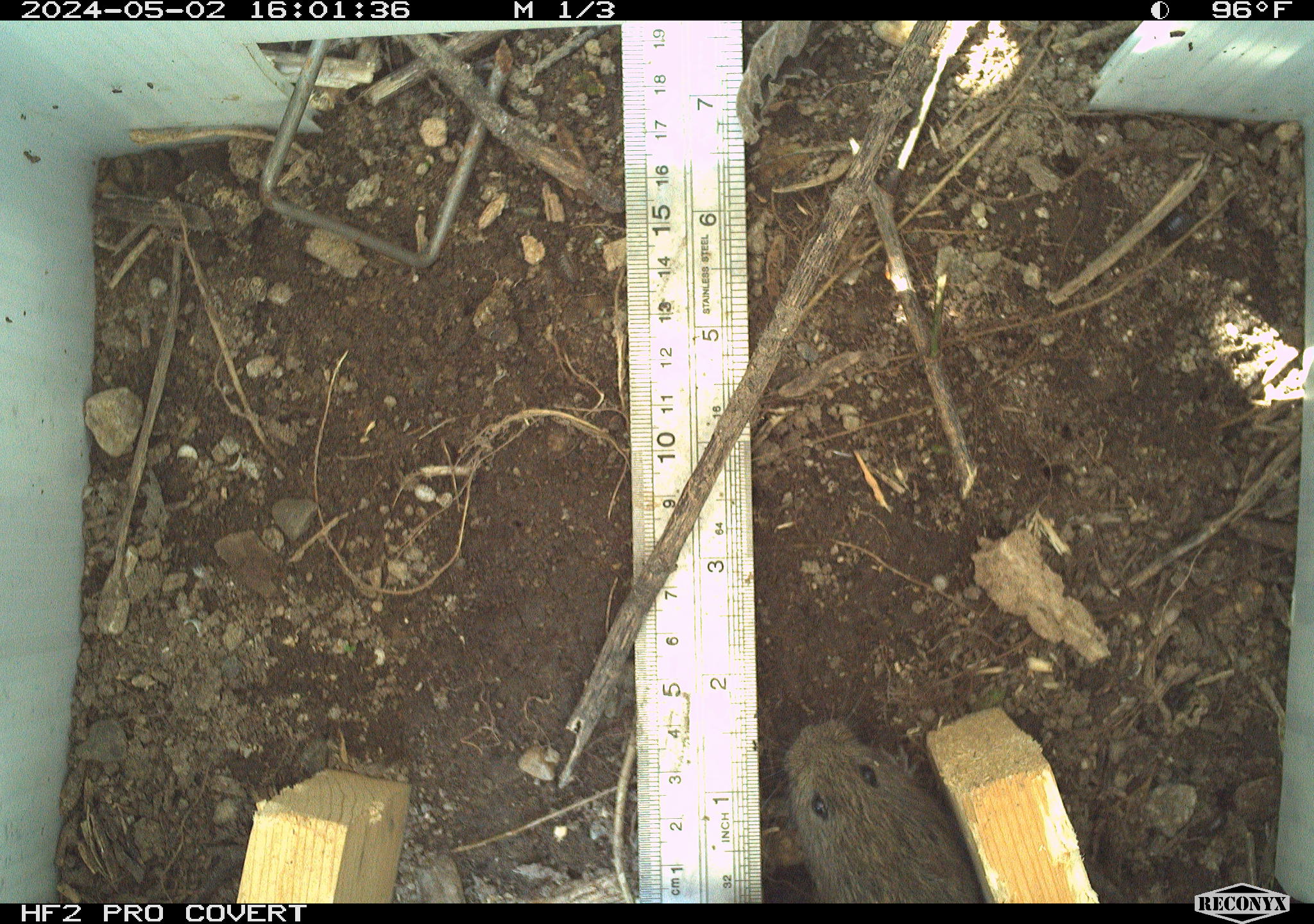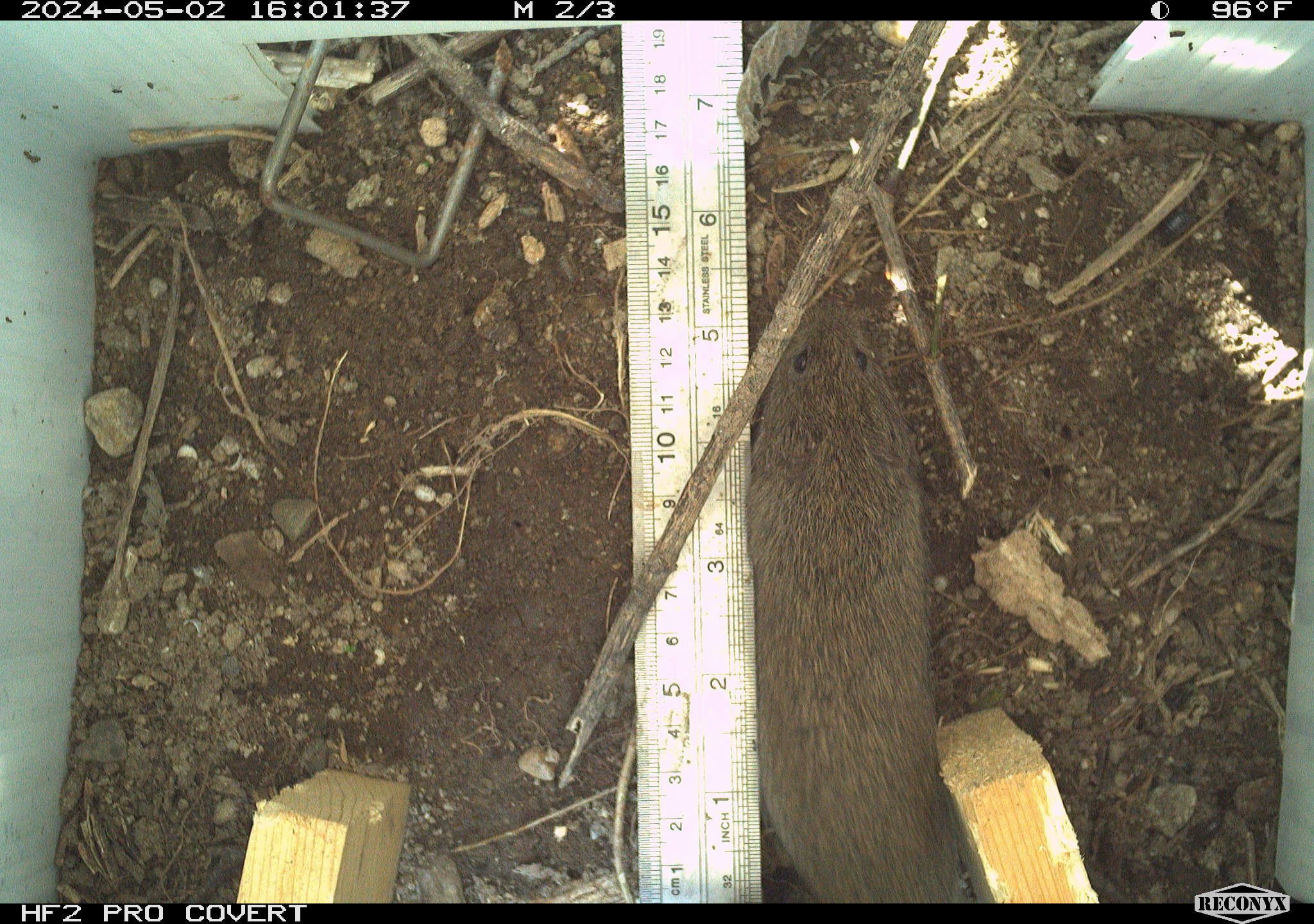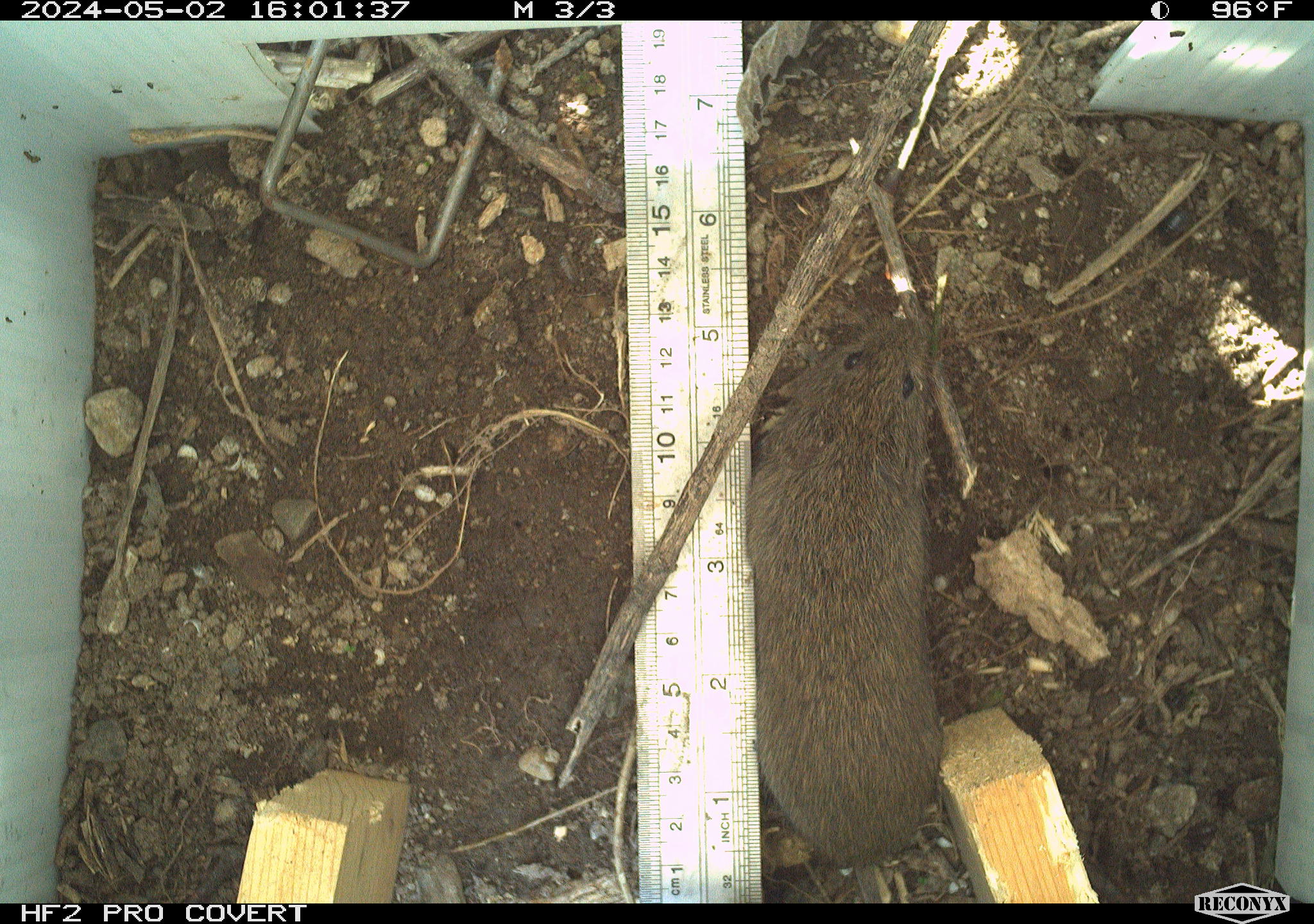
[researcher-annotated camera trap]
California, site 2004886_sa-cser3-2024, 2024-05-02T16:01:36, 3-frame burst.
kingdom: Animalia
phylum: Chordata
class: Mammalia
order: Rodentia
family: Cricetidae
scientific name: Cricetidae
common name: hamsters, voles, lemmings, and allies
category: cricetidae family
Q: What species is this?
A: Cricetidae family (hamsters, voles, lemmings, and allies) (Cricetidae).